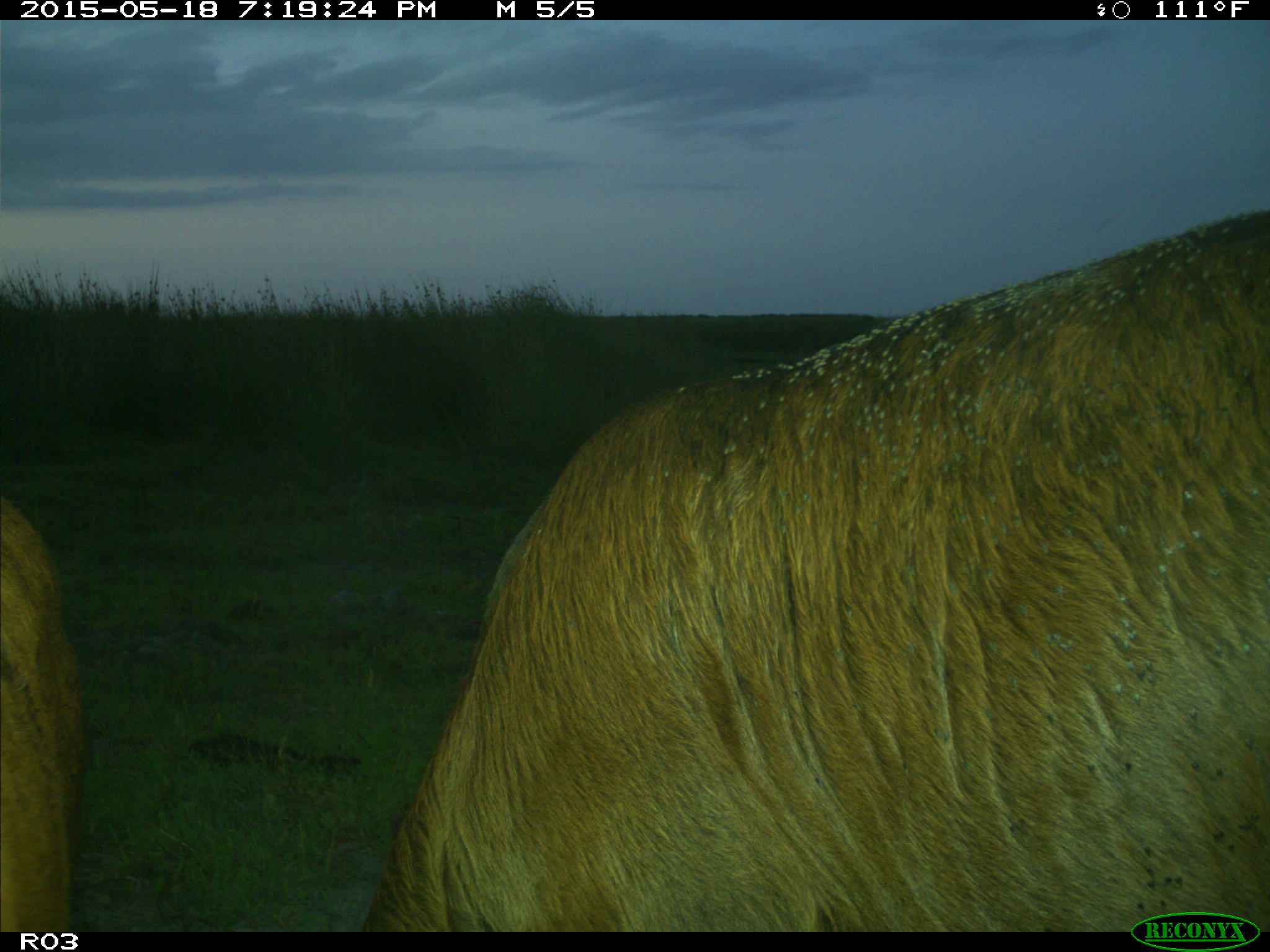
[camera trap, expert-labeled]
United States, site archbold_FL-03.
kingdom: Animalia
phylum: Chordata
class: Mammalia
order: Artiodactyla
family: Bovidae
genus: Bos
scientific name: Bos taurus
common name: domestic cow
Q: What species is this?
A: Bos taurus (domestic cow).